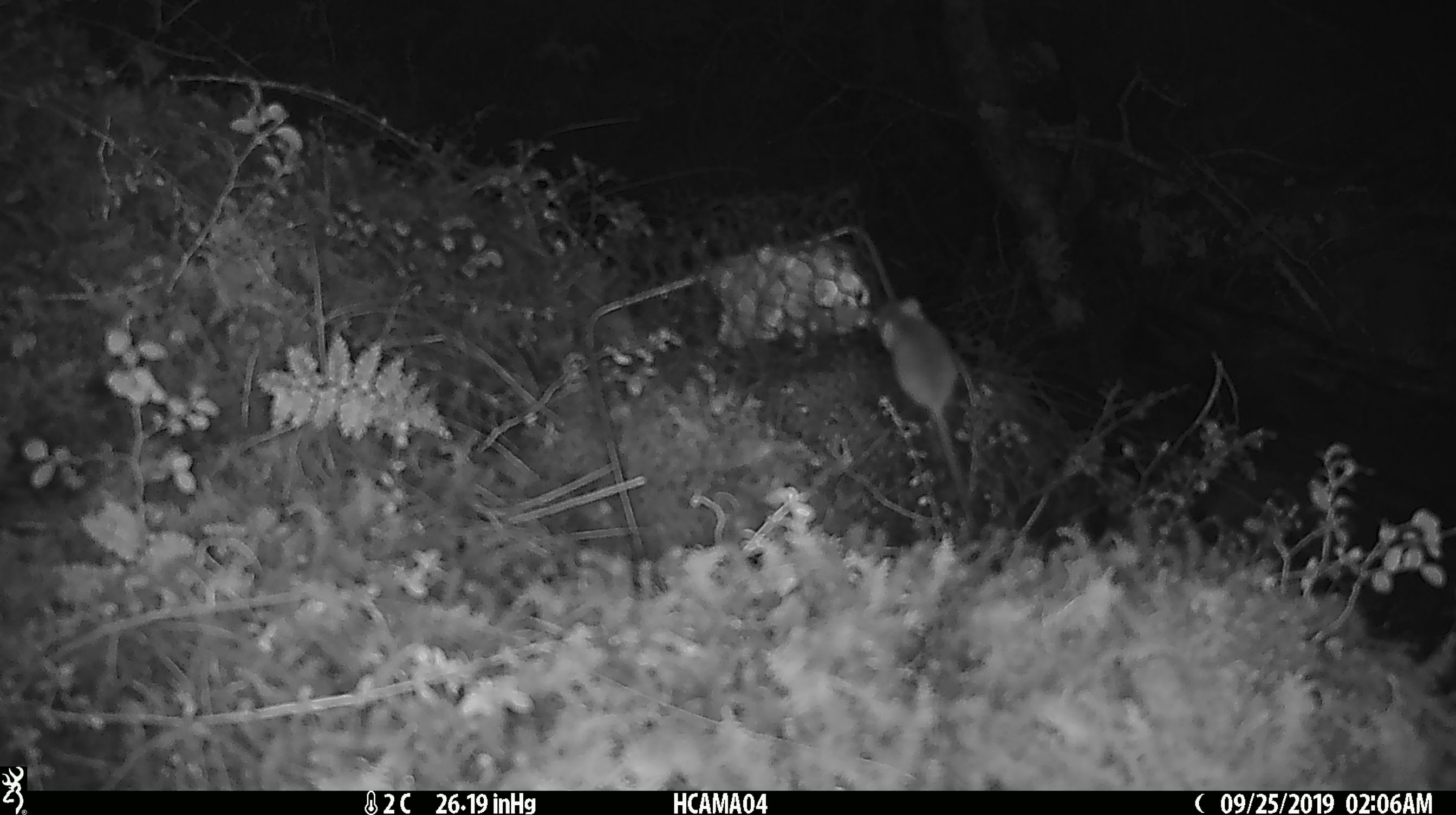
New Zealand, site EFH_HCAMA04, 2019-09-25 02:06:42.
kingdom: Animalia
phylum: Chordata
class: Mammalia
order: Rodentia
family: Muridae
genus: Mus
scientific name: Mus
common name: mouse